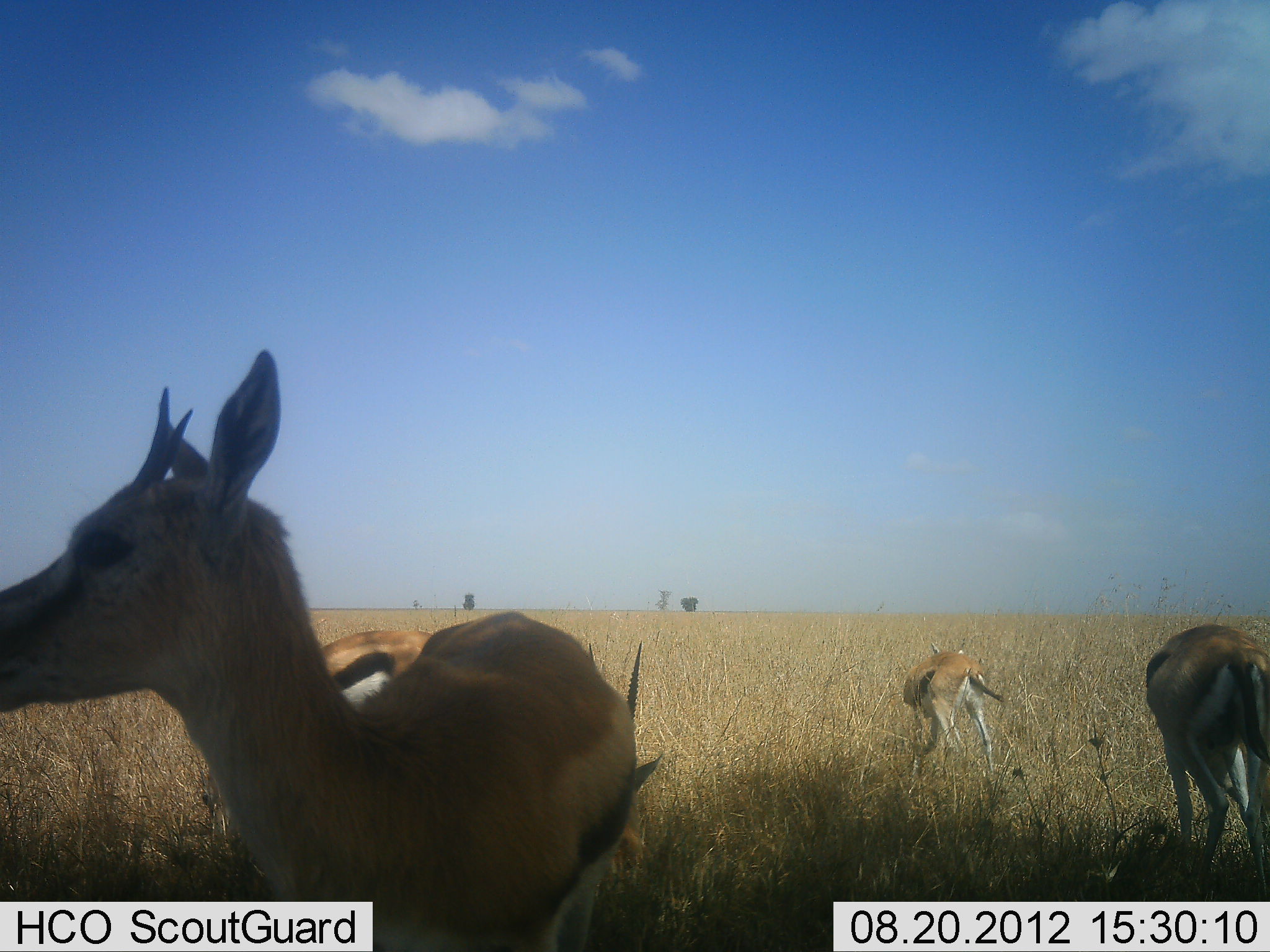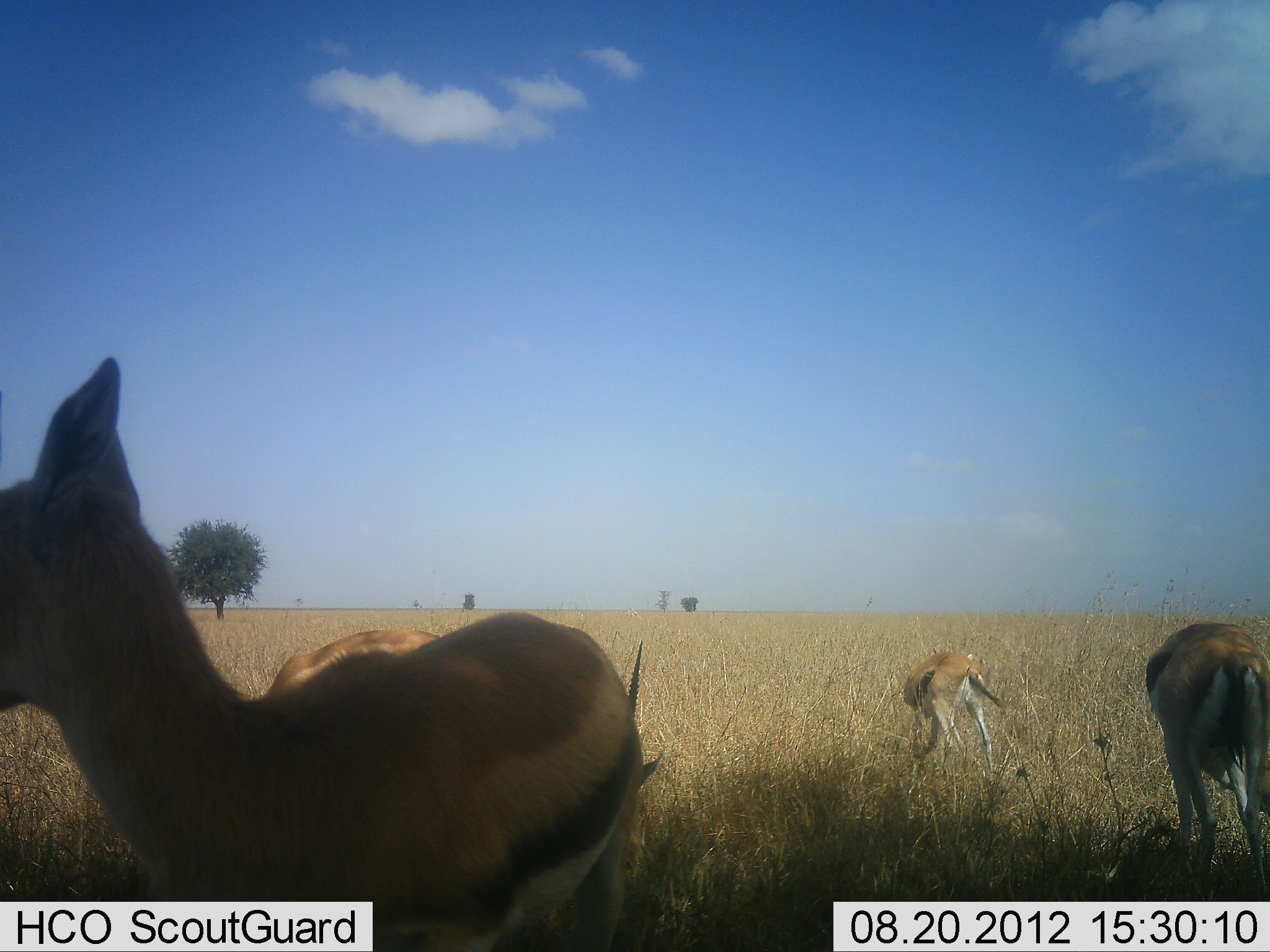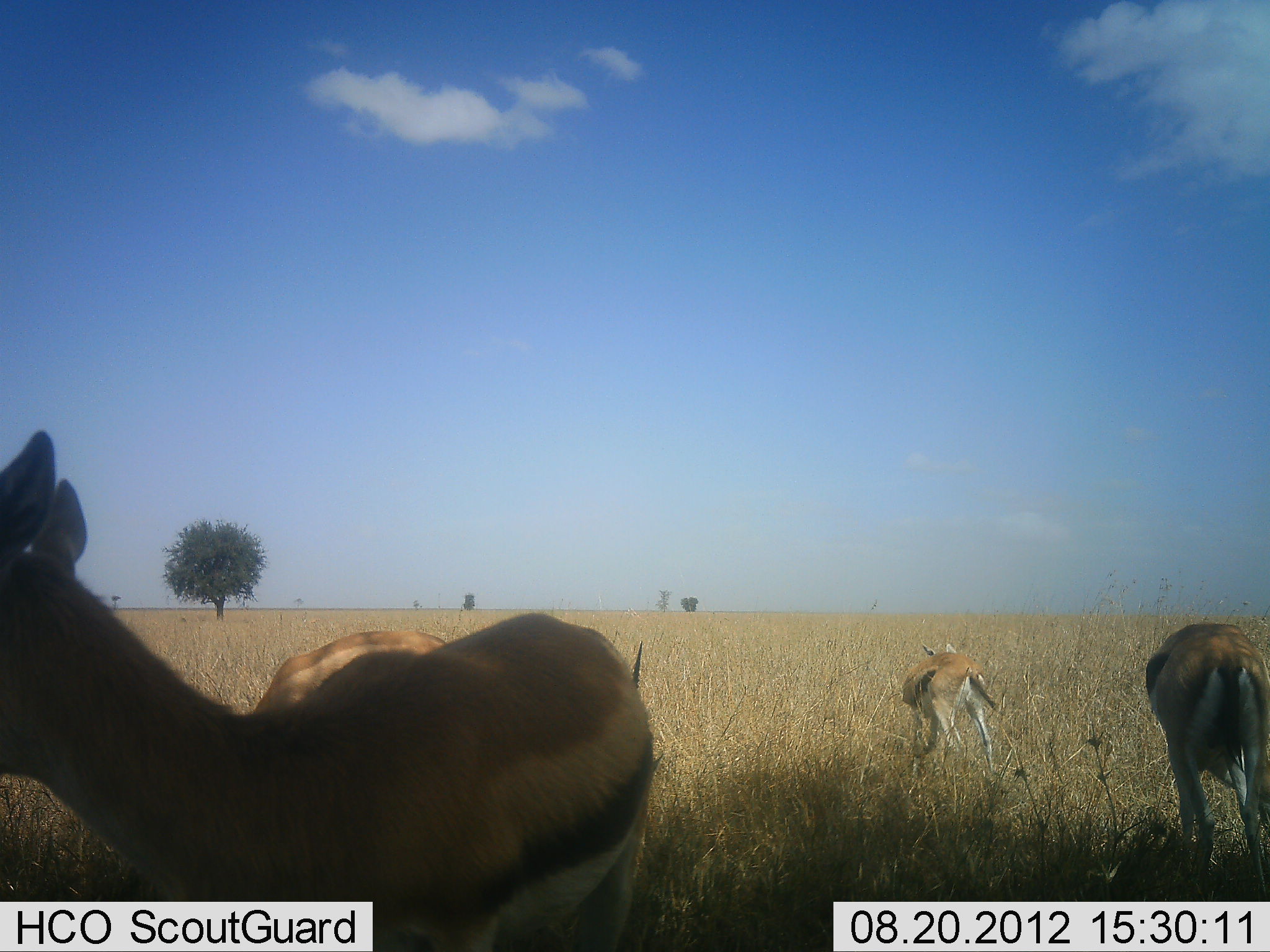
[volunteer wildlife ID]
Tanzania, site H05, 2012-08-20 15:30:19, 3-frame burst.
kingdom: Animalia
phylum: Chordata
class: Mammalia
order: Artiodactyla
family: Bovidae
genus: Eudorcas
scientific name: Eudorcas thomsonii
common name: thomson's gazelle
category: gazellethomsons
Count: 4.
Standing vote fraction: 90%.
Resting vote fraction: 20%.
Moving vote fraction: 10%.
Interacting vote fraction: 0%.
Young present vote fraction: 0%.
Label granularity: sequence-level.